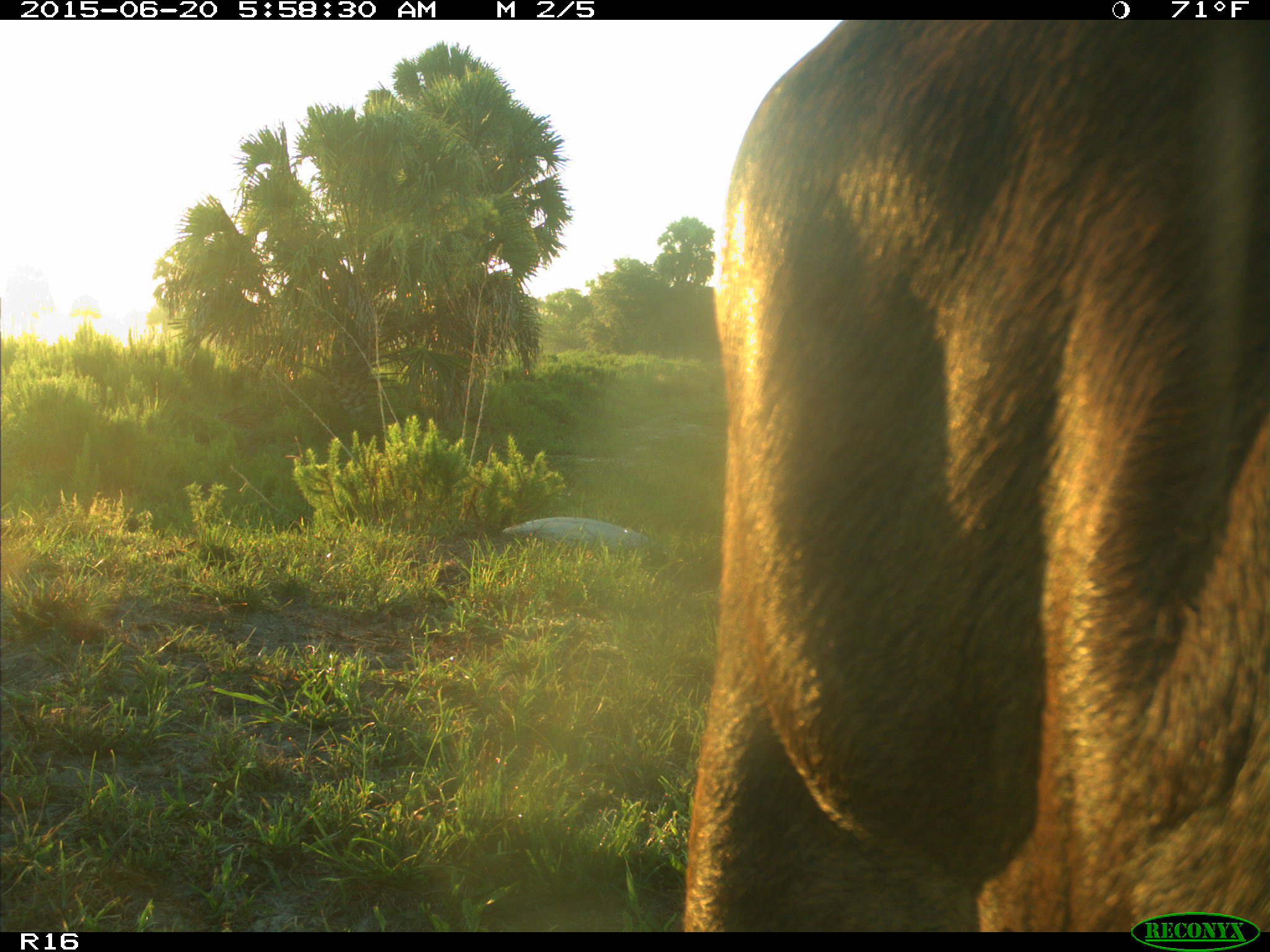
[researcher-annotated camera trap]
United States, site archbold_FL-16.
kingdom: Animalia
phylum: Chordata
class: Mammalia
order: Artiodactyla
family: Bovidae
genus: Bos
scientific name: Bos taurus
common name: domestic cow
Bos taurus (domestic cow).